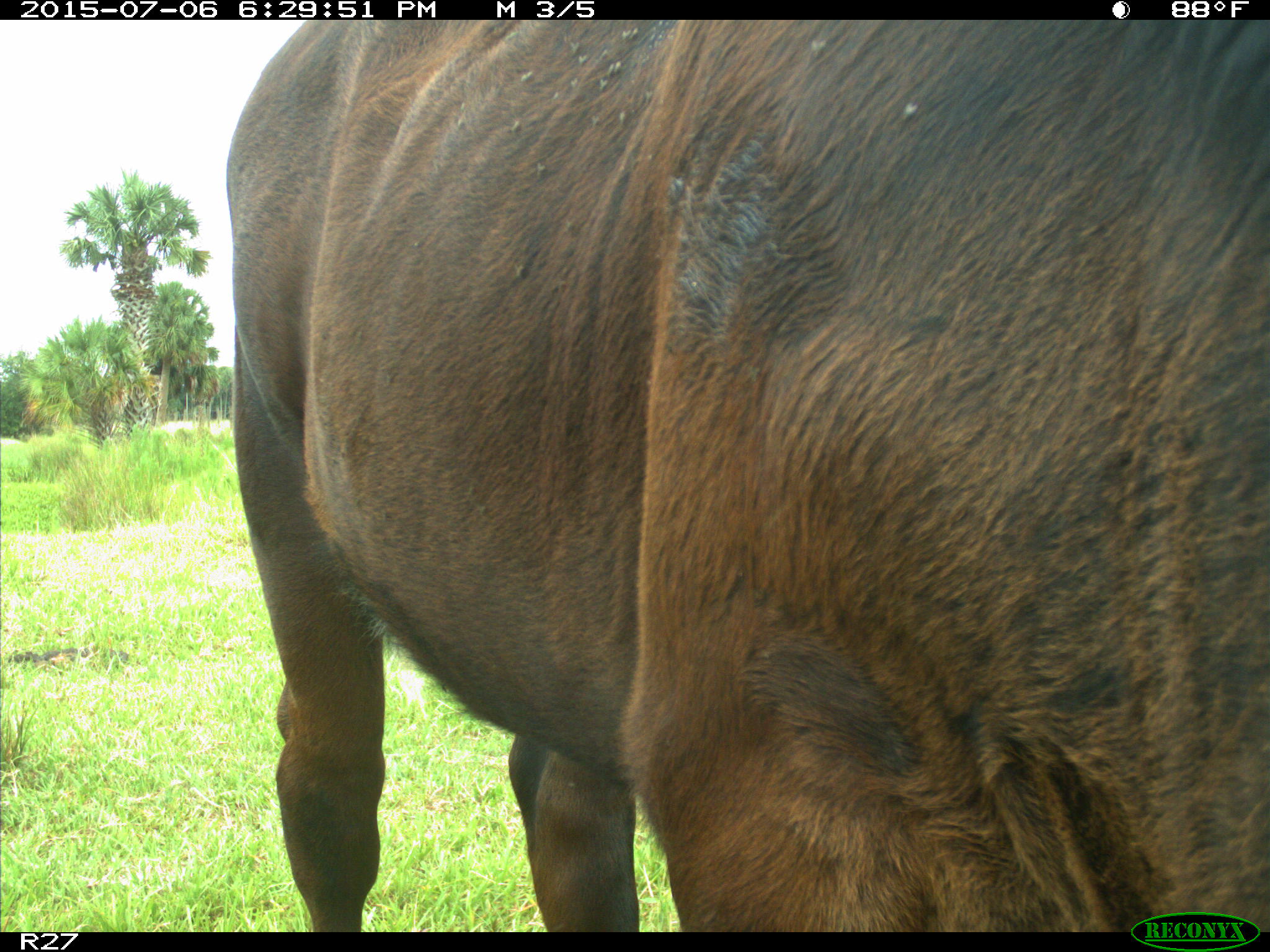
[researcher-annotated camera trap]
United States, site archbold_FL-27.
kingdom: Animalia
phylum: Chordata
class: Mammalia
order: Artiodactyla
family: Bovidae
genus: Bos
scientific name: Bos taurus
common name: domestic cow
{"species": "Bos taurus (domestic cow)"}